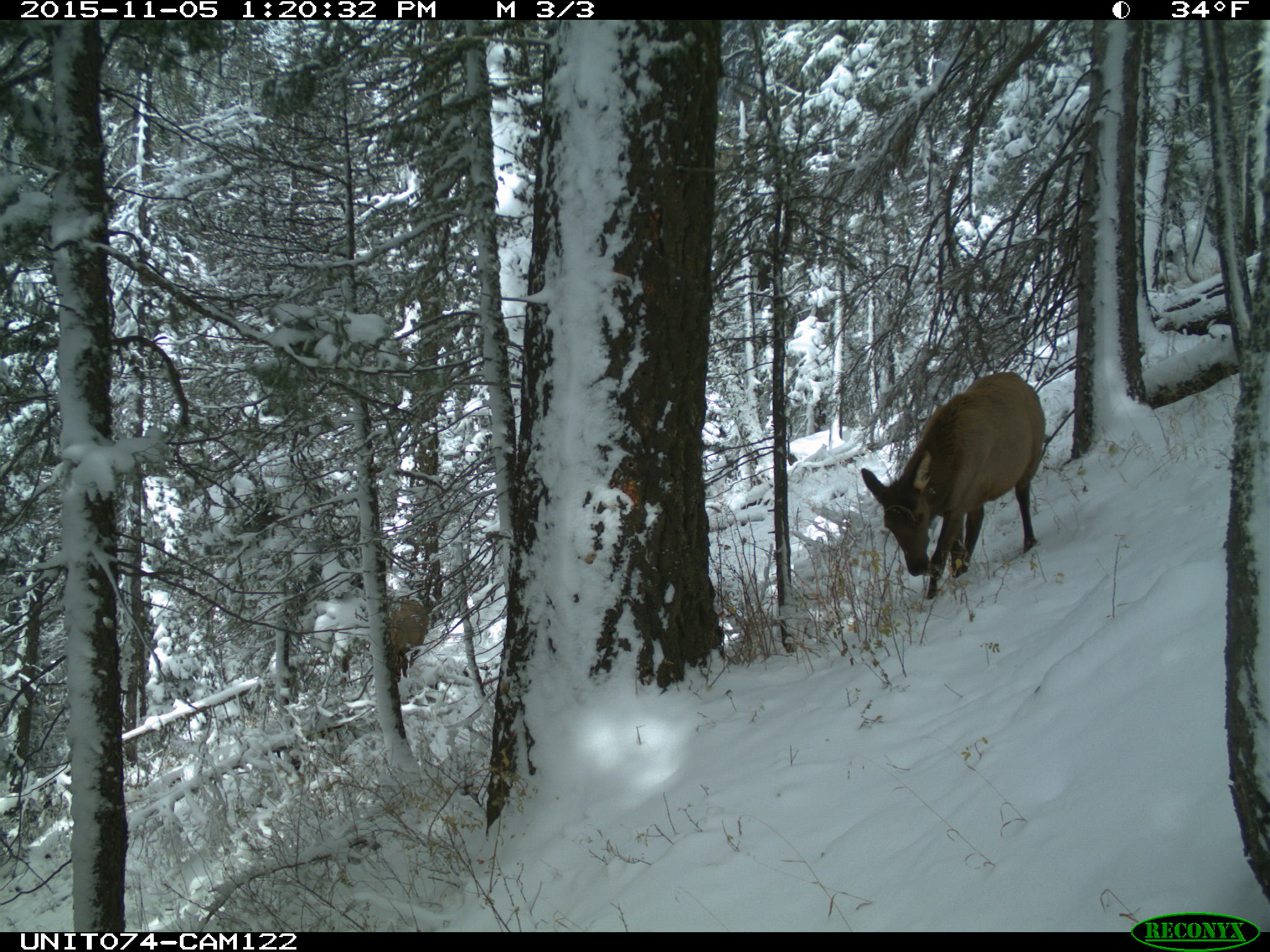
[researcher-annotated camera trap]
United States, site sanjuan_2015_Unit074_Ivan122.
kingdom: Animalia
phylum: Chordata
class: Mammalia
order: Artiodactyla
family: Cervidae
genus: Cervus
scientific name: Cervus elaphus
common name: red deer